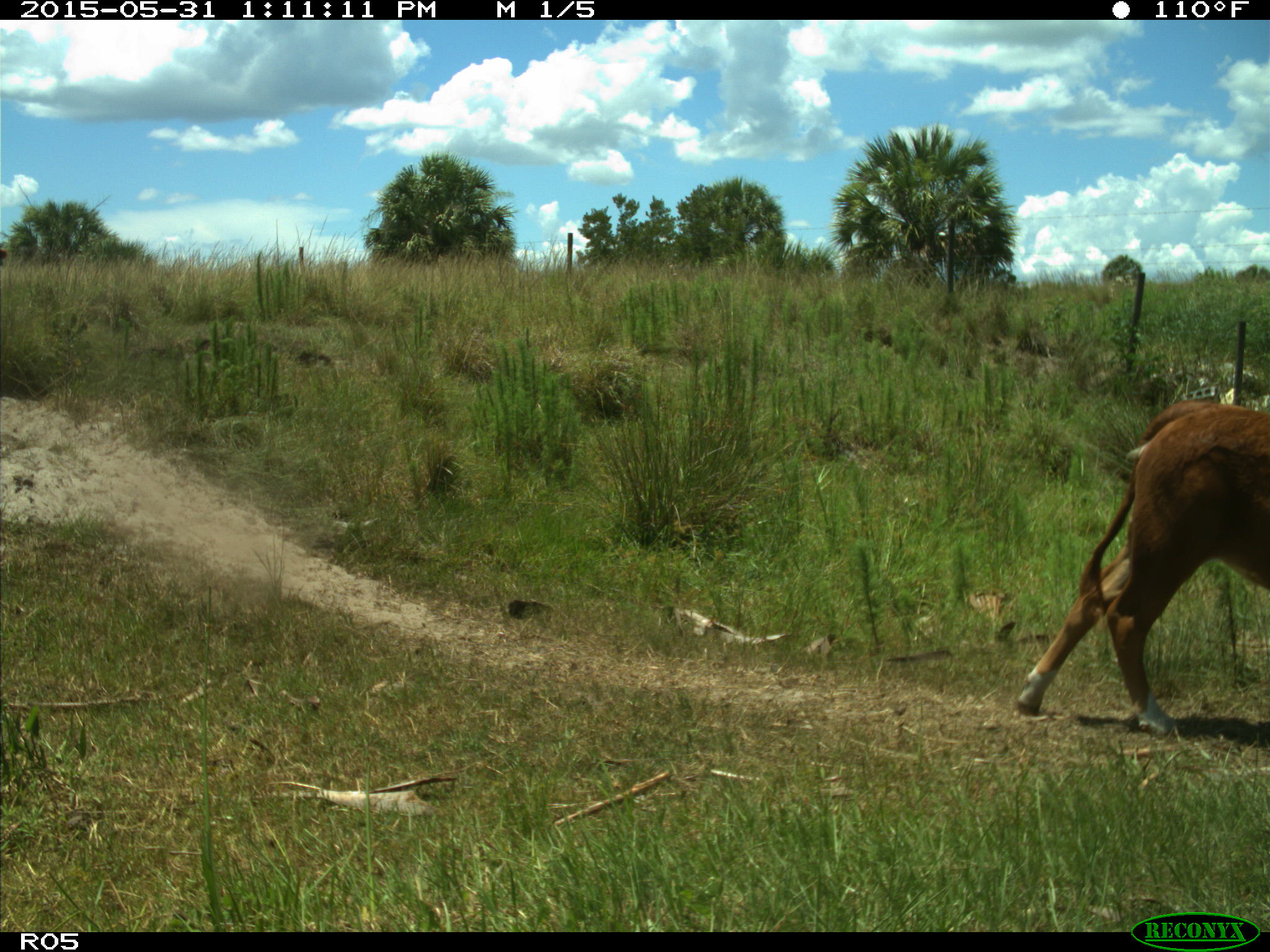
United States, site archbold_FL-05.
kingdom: Animalia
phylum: Chordata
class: Mammalia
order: Artiodactyla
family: Bovidae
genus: Bos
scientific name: Bos taurus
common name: domestic cow